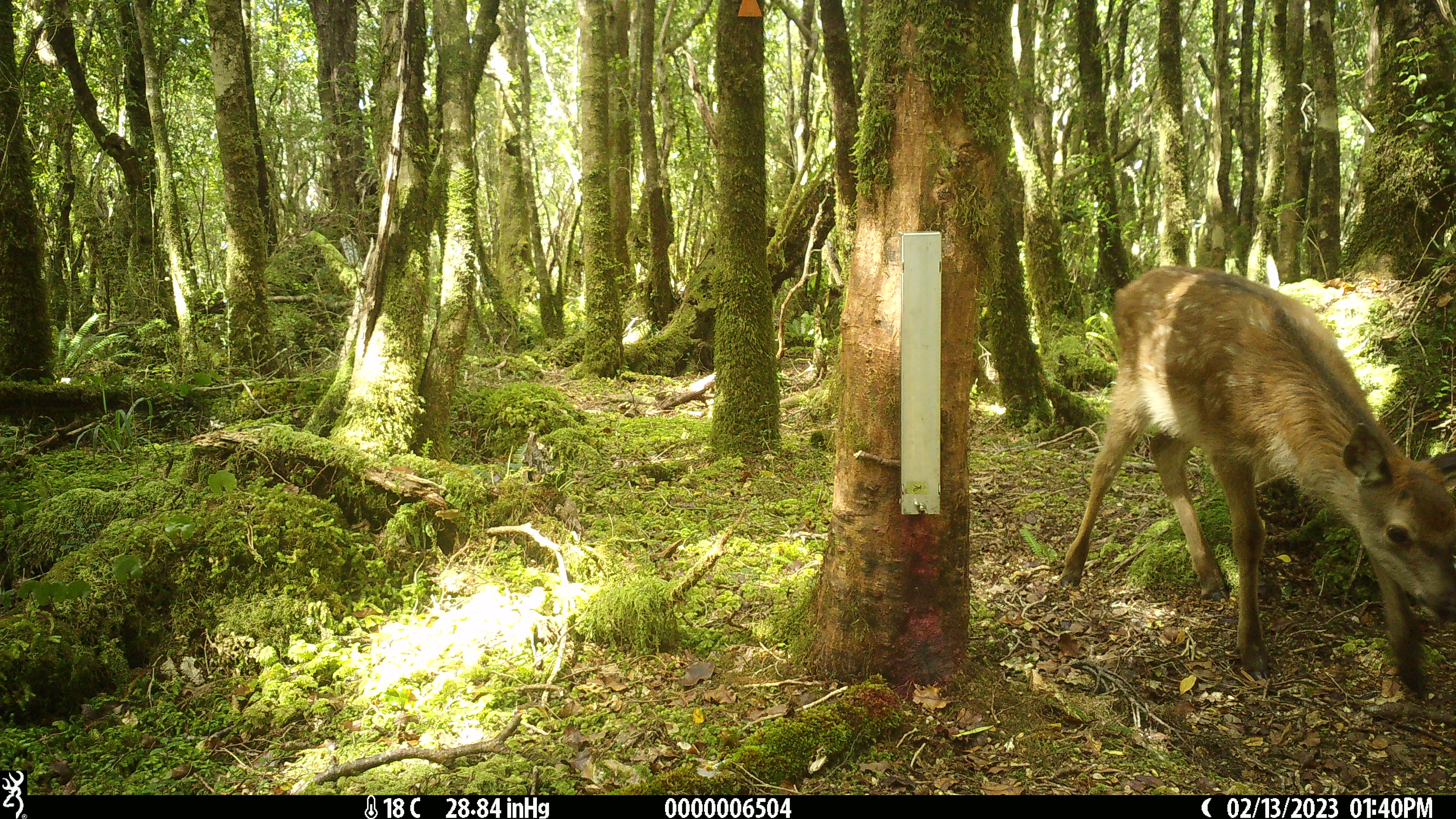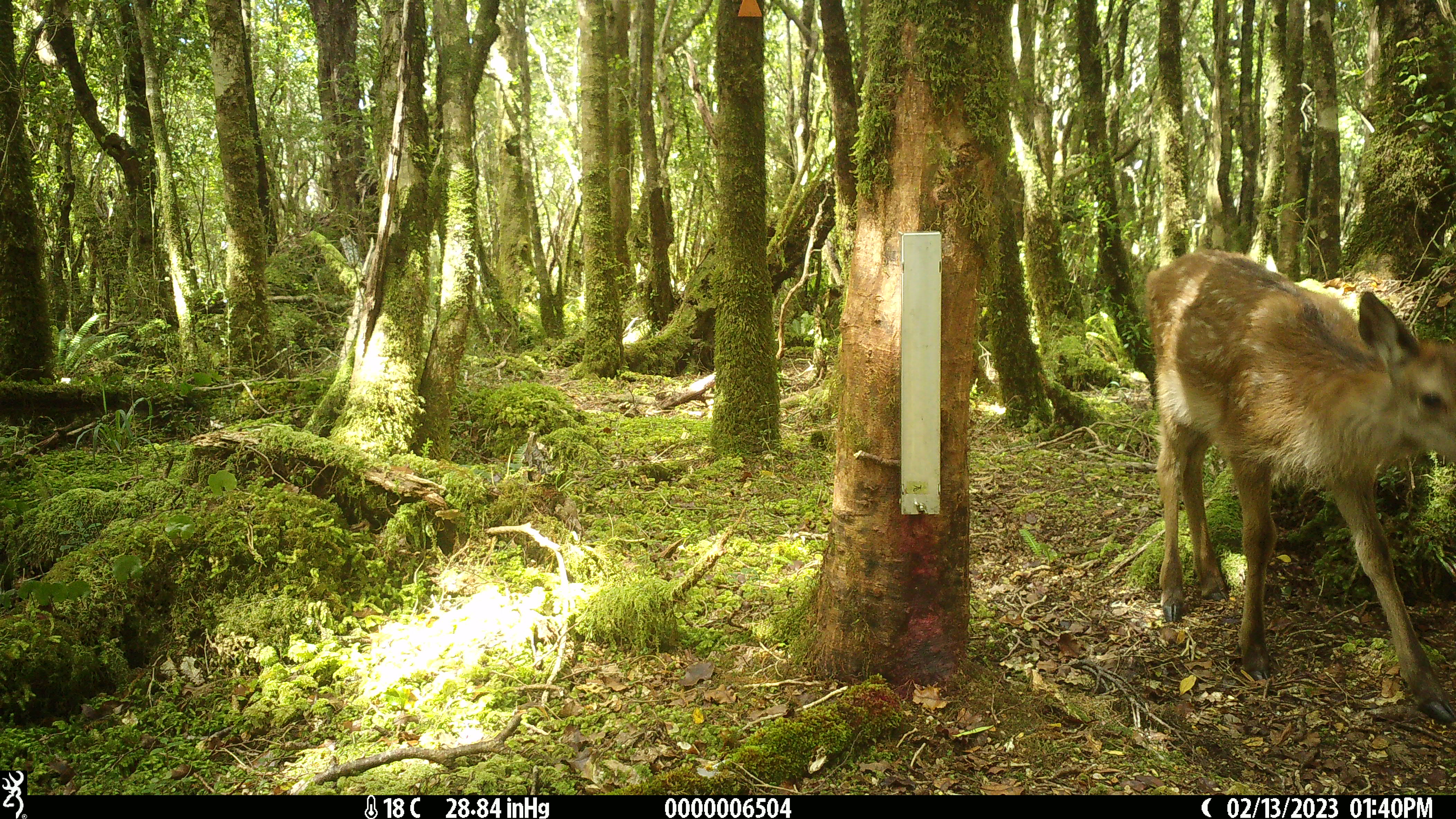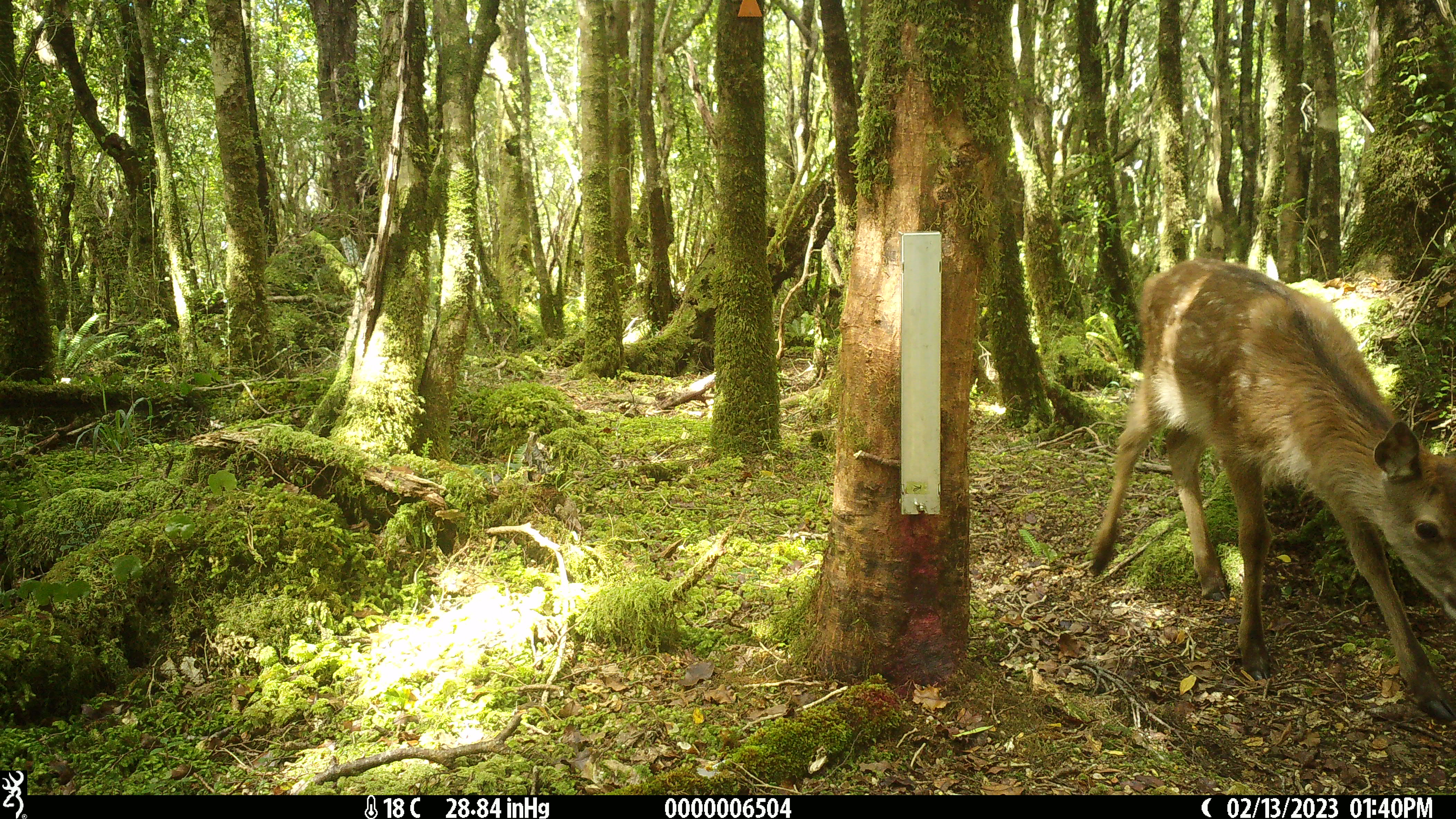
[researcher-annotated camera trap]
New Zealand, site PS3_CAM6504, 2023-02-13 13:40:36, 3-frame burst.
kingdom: Animalia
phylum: Chordata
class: Mammalia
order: Artiodactyla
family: Cervidae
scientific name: Cervidae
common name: deer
Deer (Cervidae).